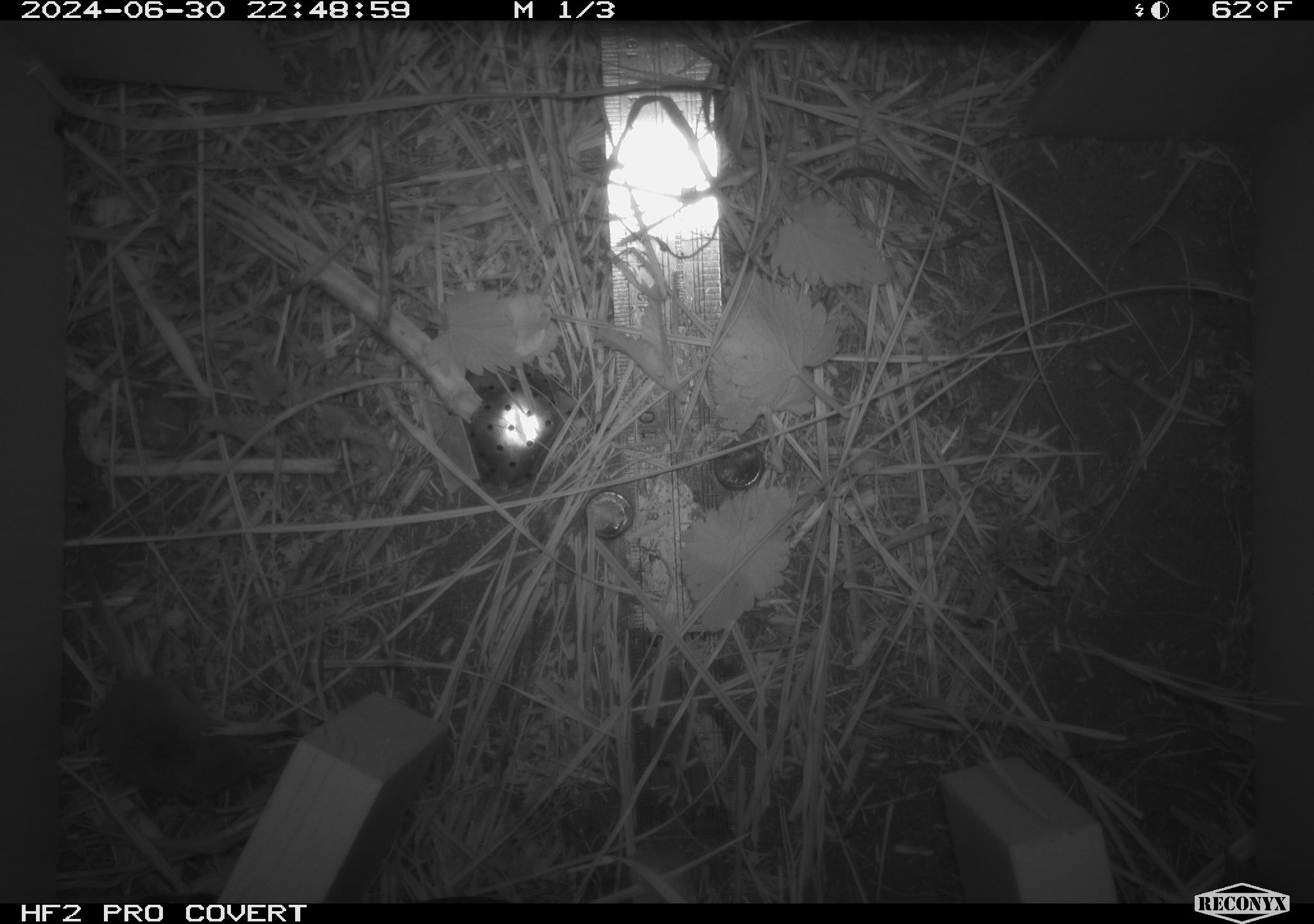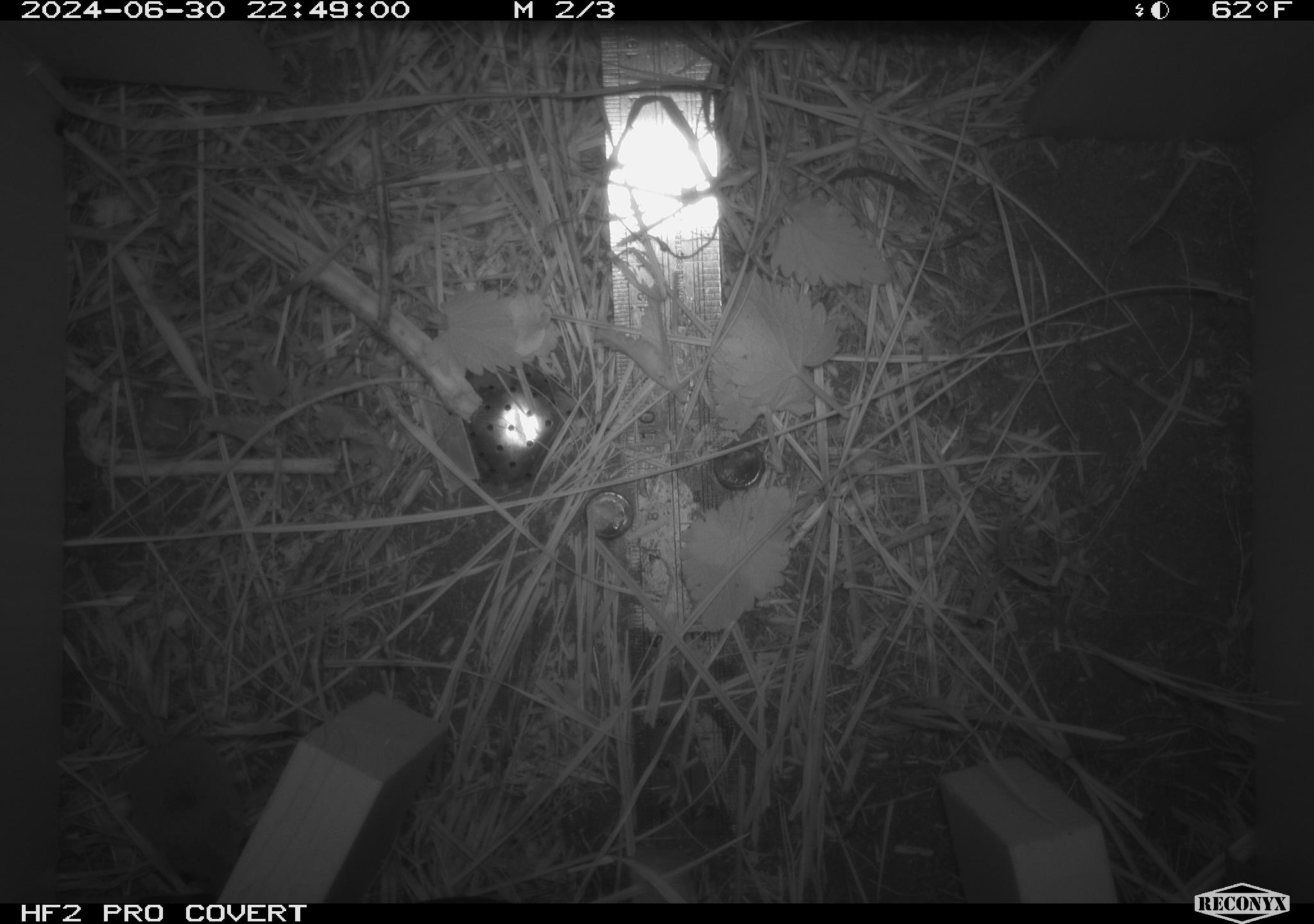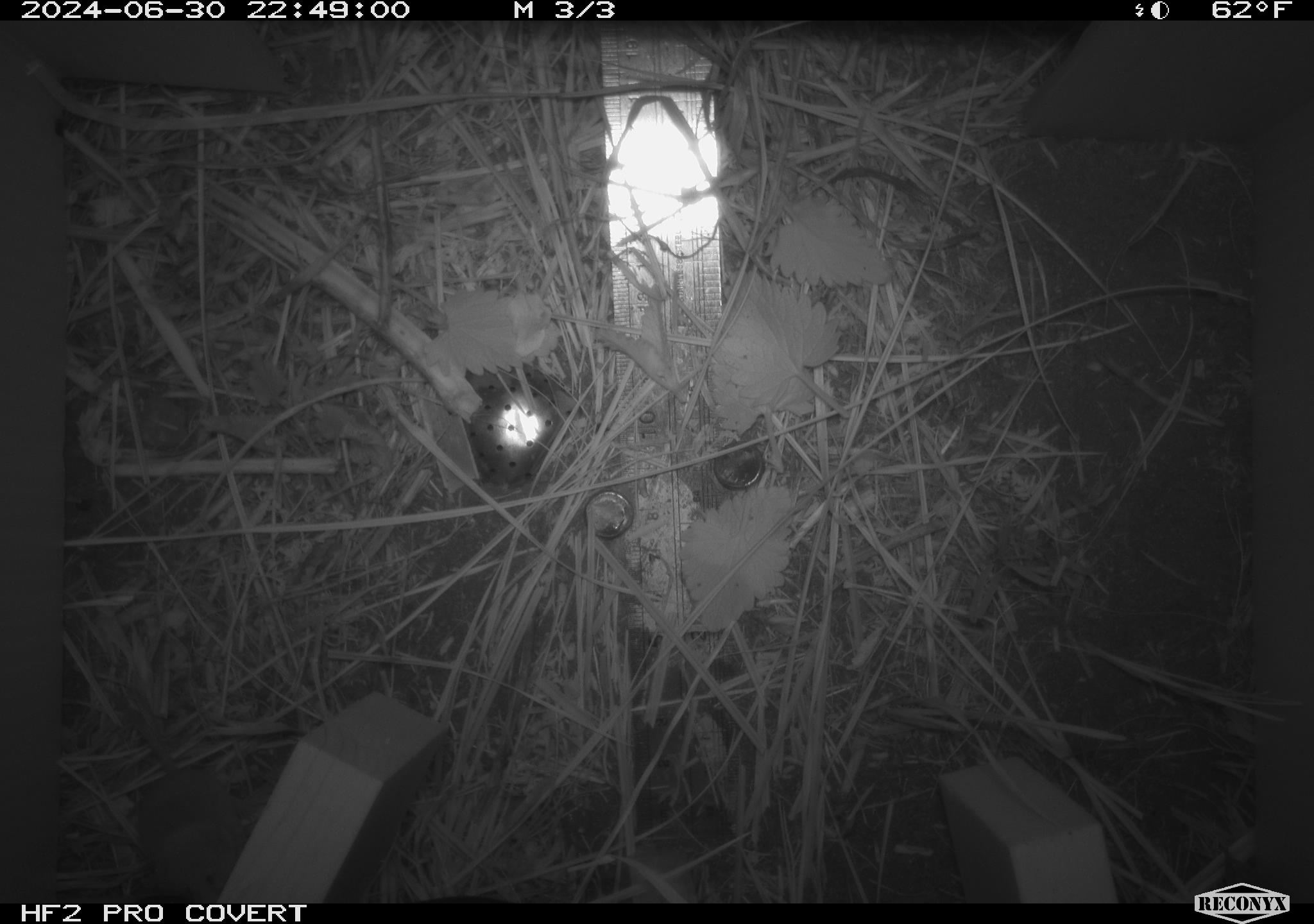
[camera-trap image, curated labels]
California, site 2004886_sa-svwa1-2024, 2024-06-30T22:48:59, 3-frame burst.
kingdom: Animalia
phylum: Chordata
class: Mammalia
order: Eulipotyphla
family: Soricidae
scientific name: Soricidae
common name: shrews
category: soricidae family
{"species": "soricidae family (shrews) (Soricidae)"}